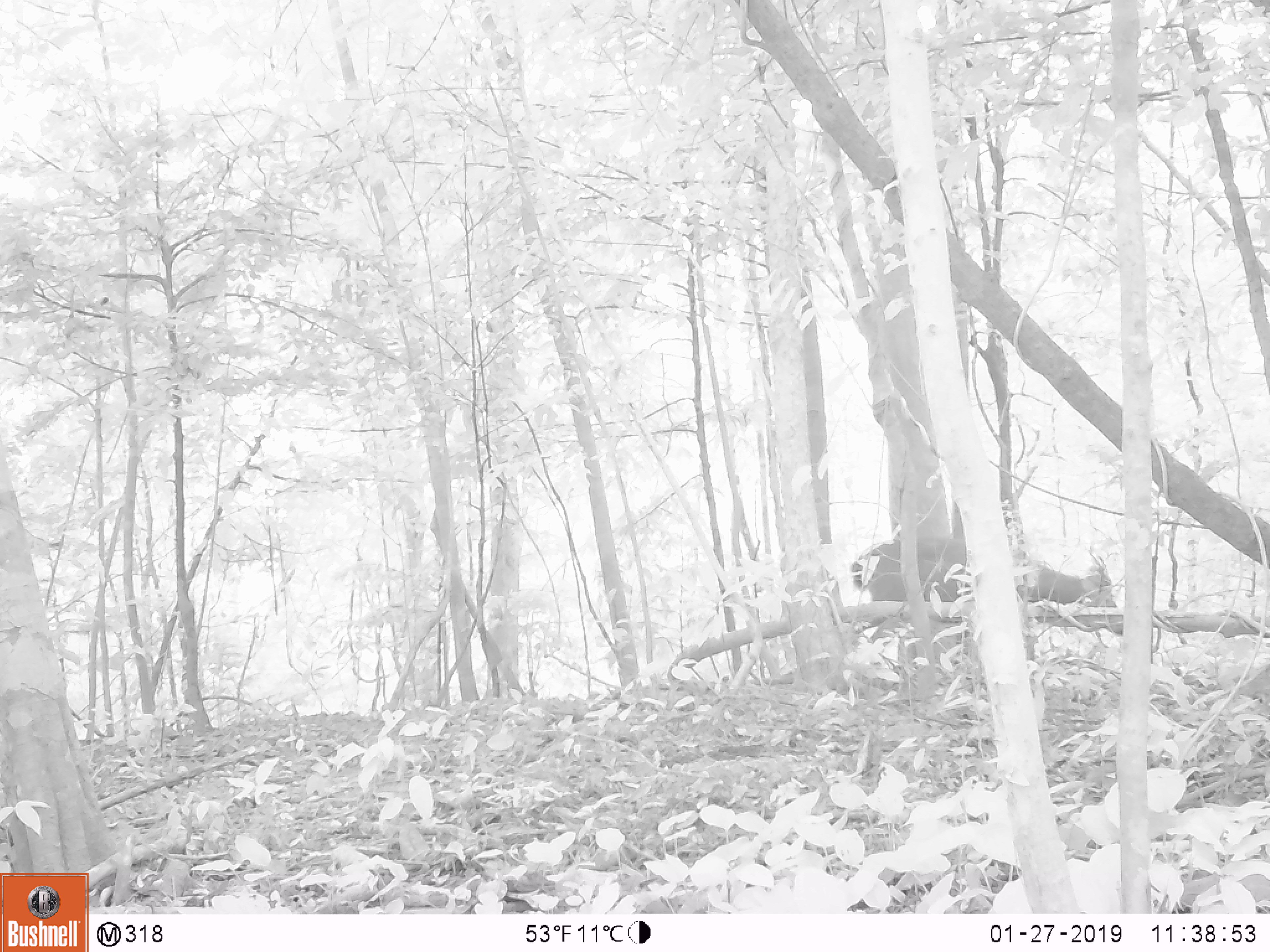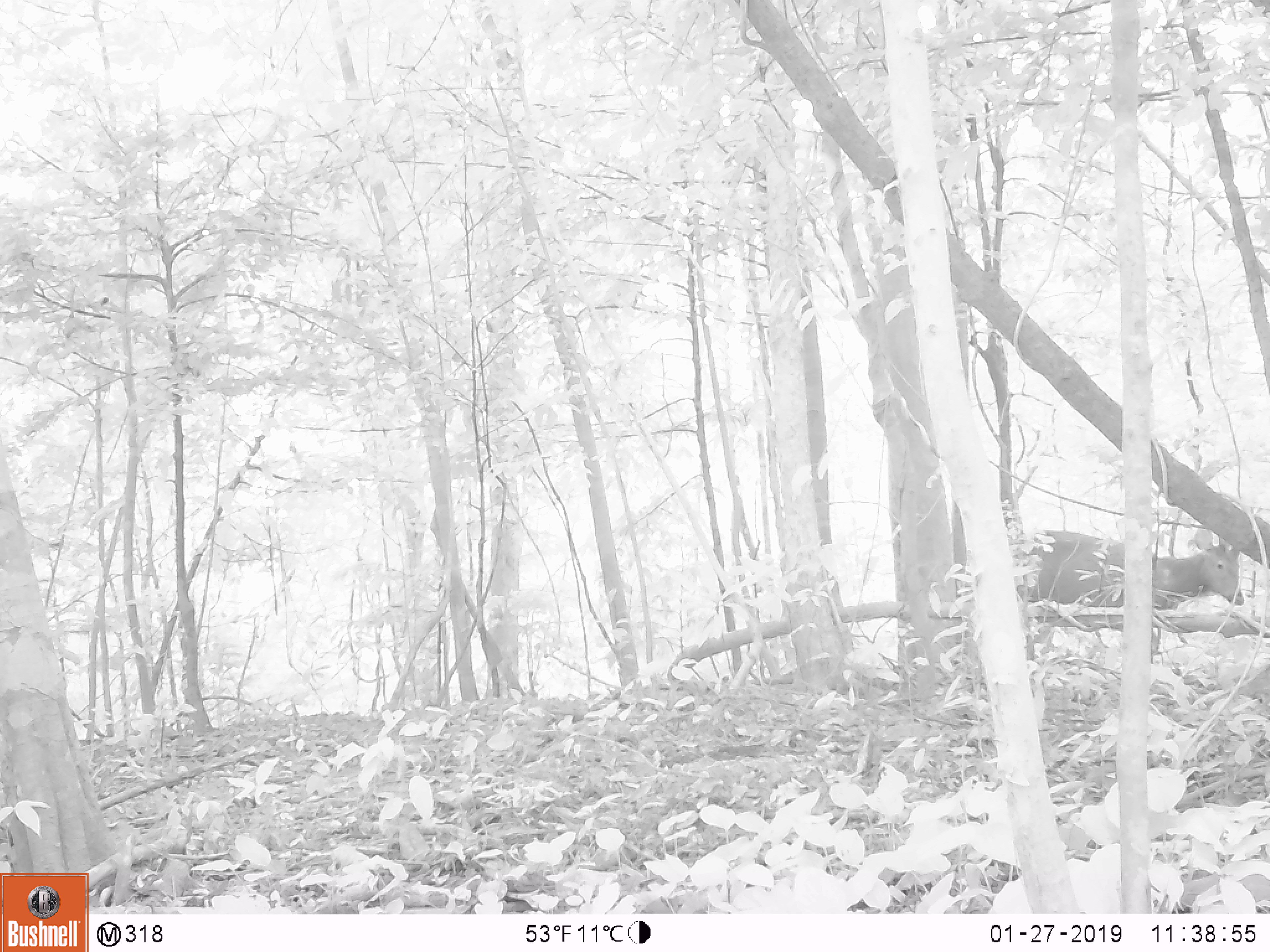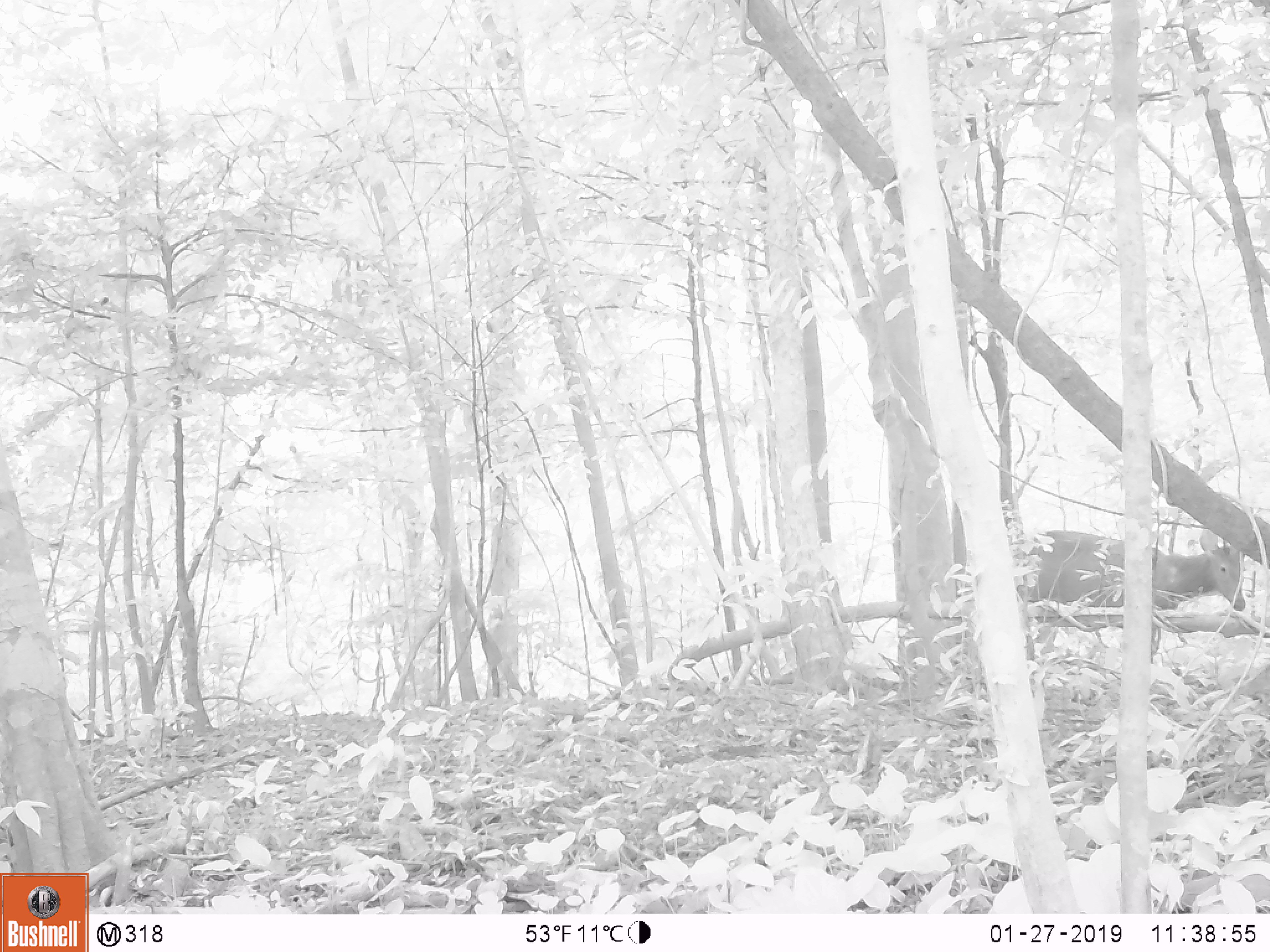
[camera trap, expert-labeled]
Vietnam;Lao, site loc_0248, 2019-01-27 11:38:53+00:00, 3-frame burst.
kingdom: Animalia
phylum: Chordata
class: Mammalia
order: Artiodactyla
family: Cervidae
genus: Rusa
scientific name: Rusa unicolor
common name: sambar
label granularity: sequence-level